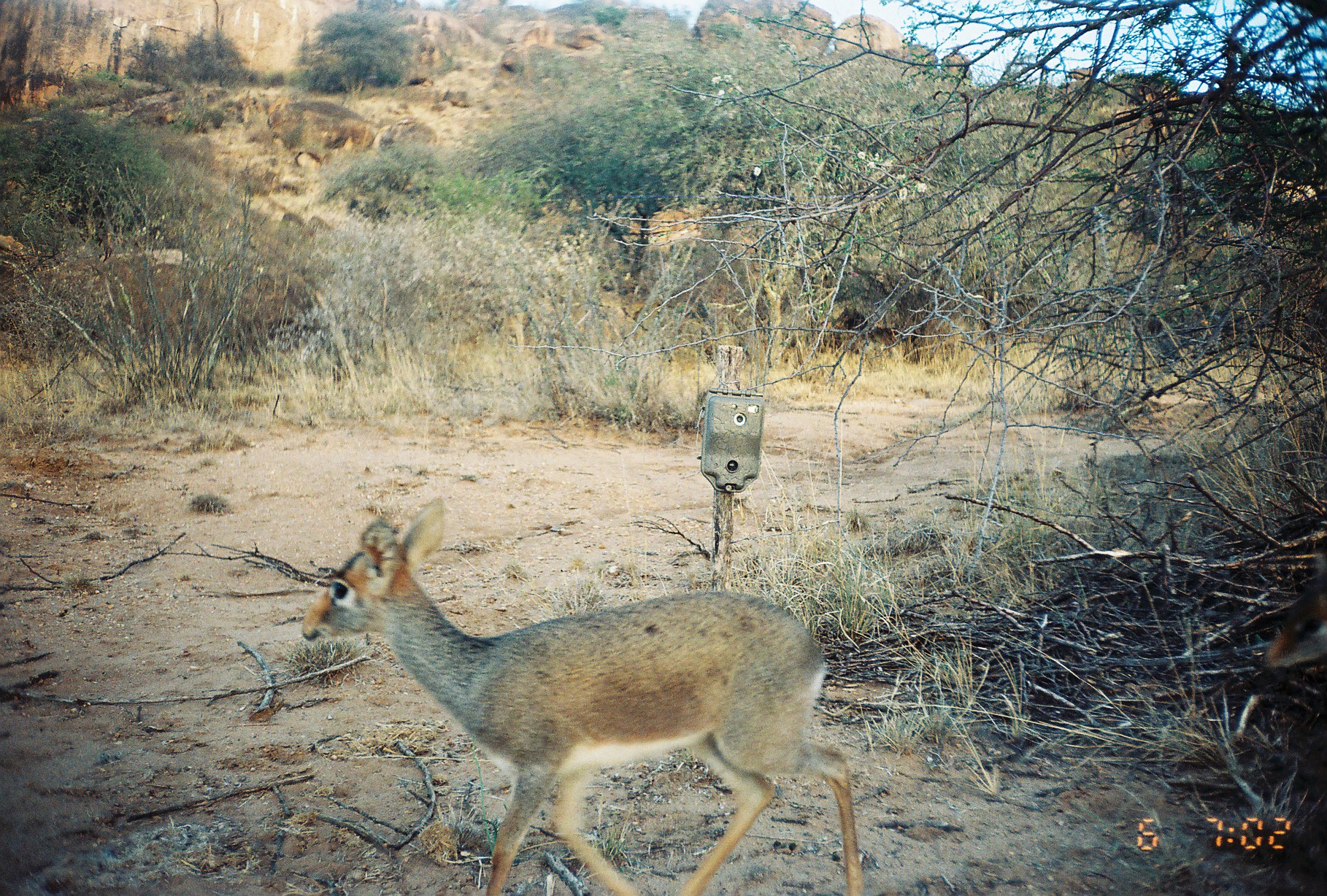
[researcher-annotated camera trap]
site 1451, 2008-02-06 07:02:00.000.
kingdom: Animalia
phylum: Chordata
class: Mammalia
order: Artiodactyla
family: Bovidae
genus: Madoqua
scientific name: Madoqua guentheri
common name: günther's dik-dik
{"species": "Madoqua guentheri (günther's dik-dik)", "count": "1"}